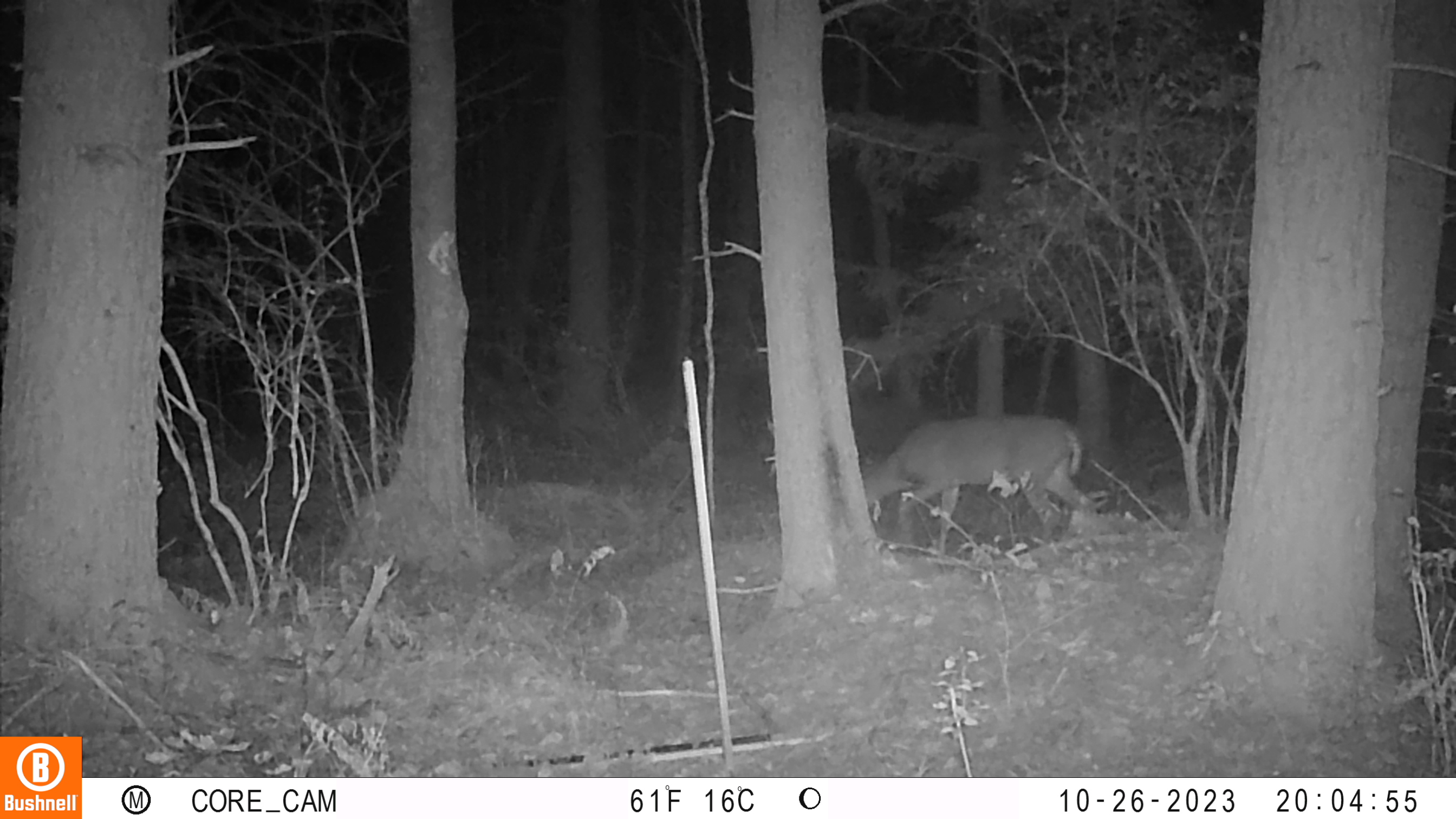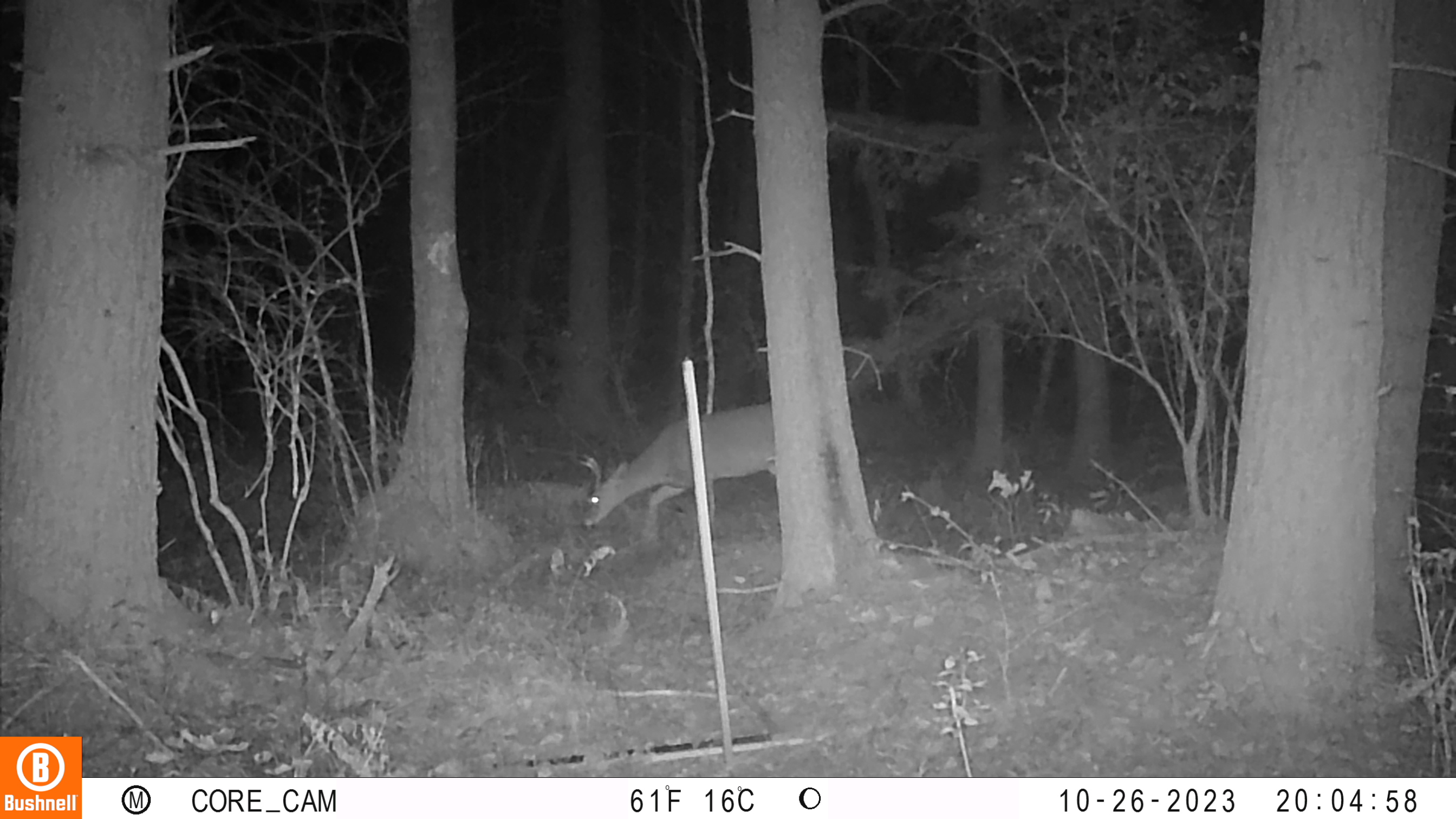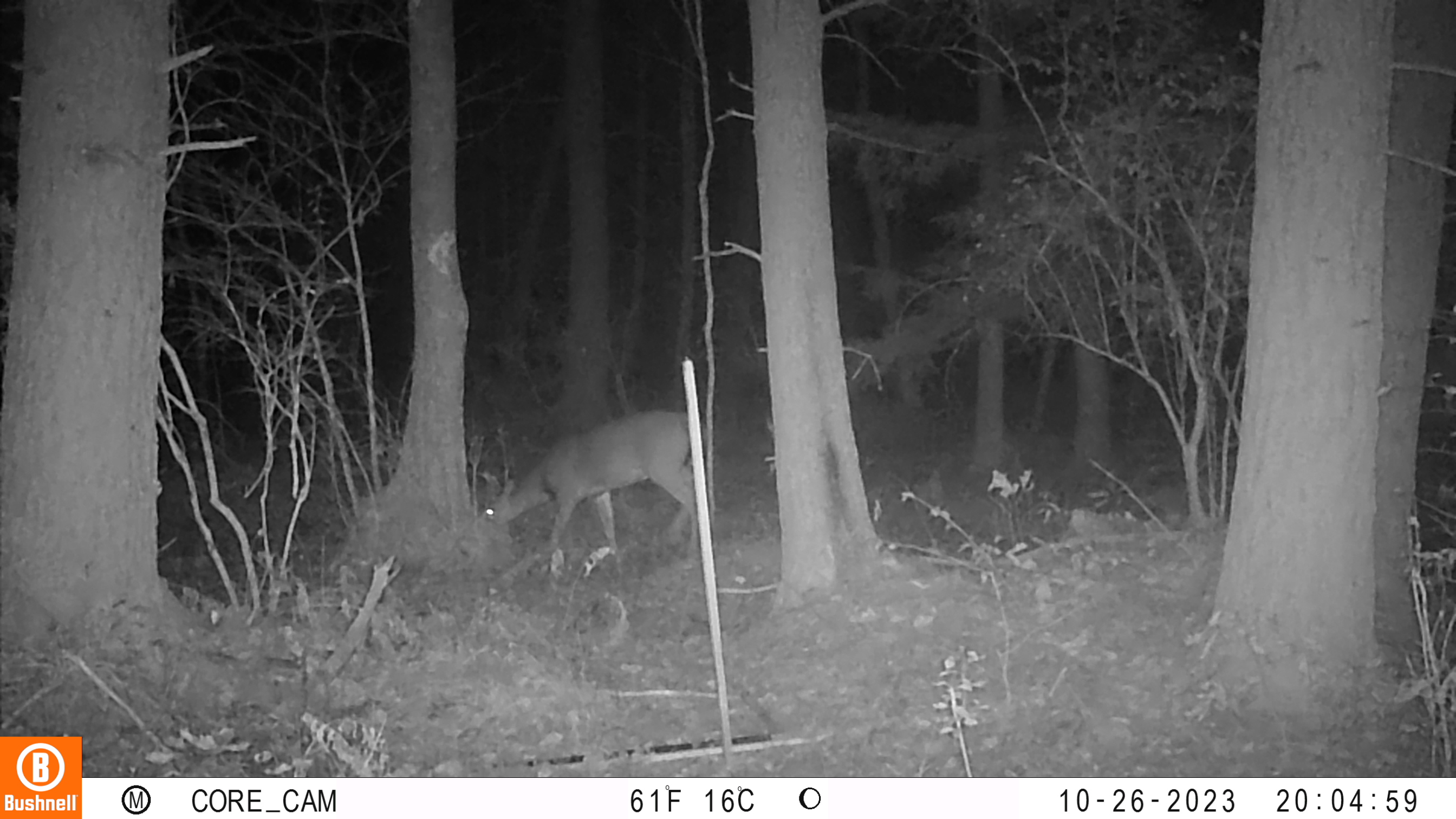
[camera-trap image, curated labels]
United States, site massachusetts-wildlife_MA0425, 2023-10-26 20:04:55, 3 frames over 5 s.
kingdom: Animalia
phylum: Chordata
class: Mammalia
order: Artiodactyla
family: Cervidae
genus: Odocoileus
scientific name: Odocoileus virginianus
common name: white-tailed deer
White-tailed deer (Odocoileus virginianus).